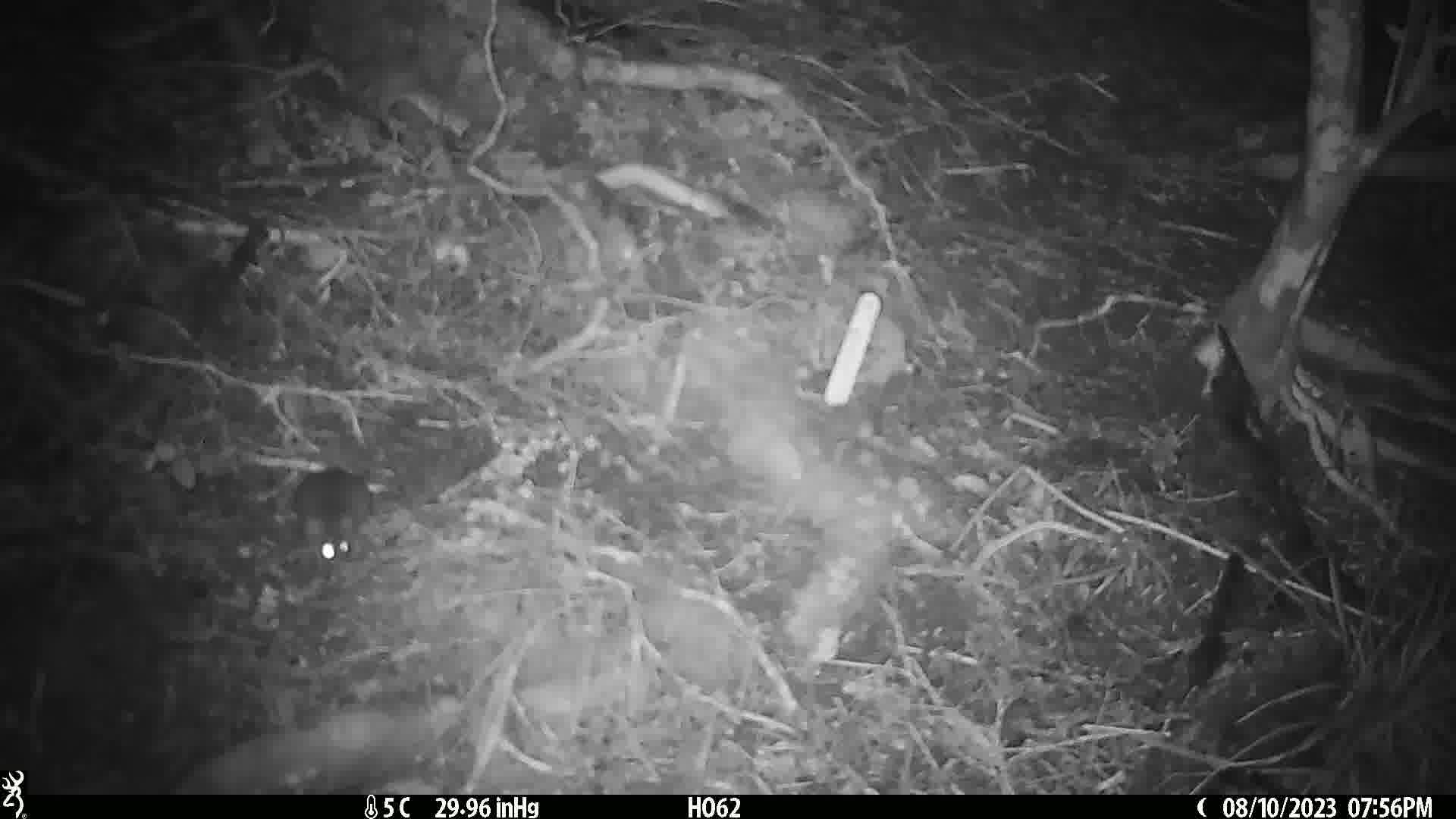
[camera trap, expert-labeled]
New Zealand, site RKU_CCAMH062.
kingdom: Animalia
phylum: Chordata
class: Mammalia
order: Rodentia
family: Muridae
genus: Rattus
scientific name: Rattus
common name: rat